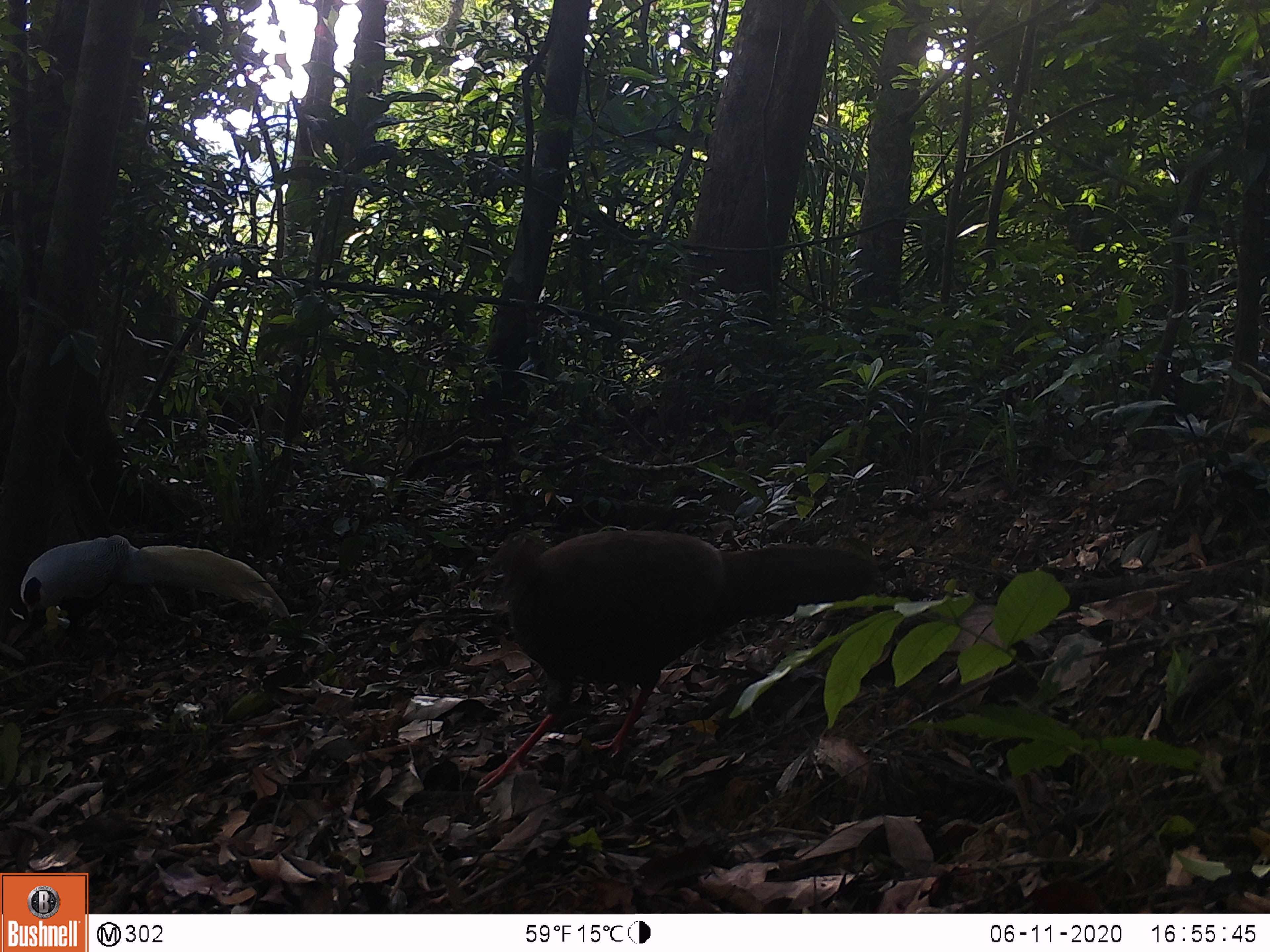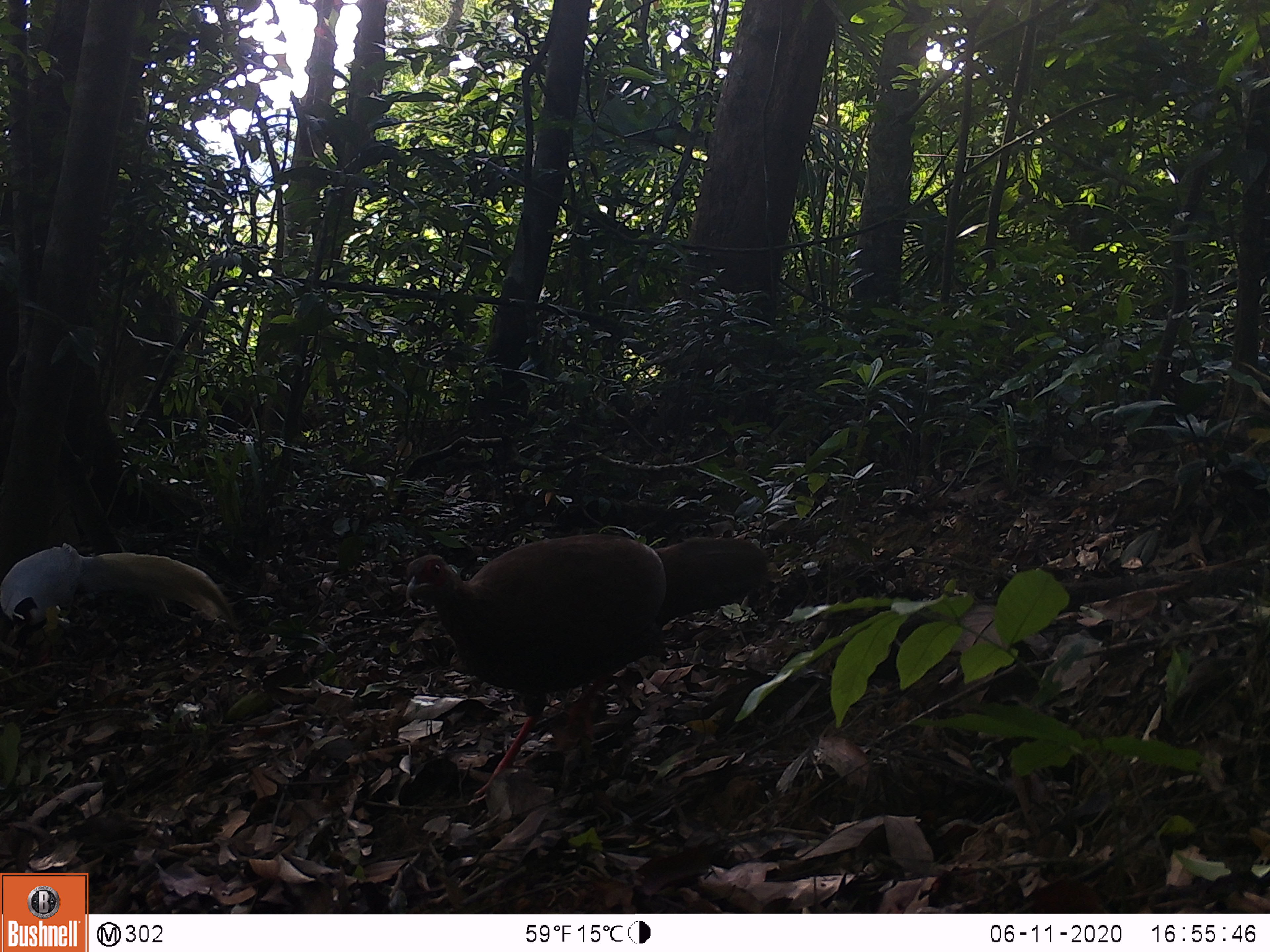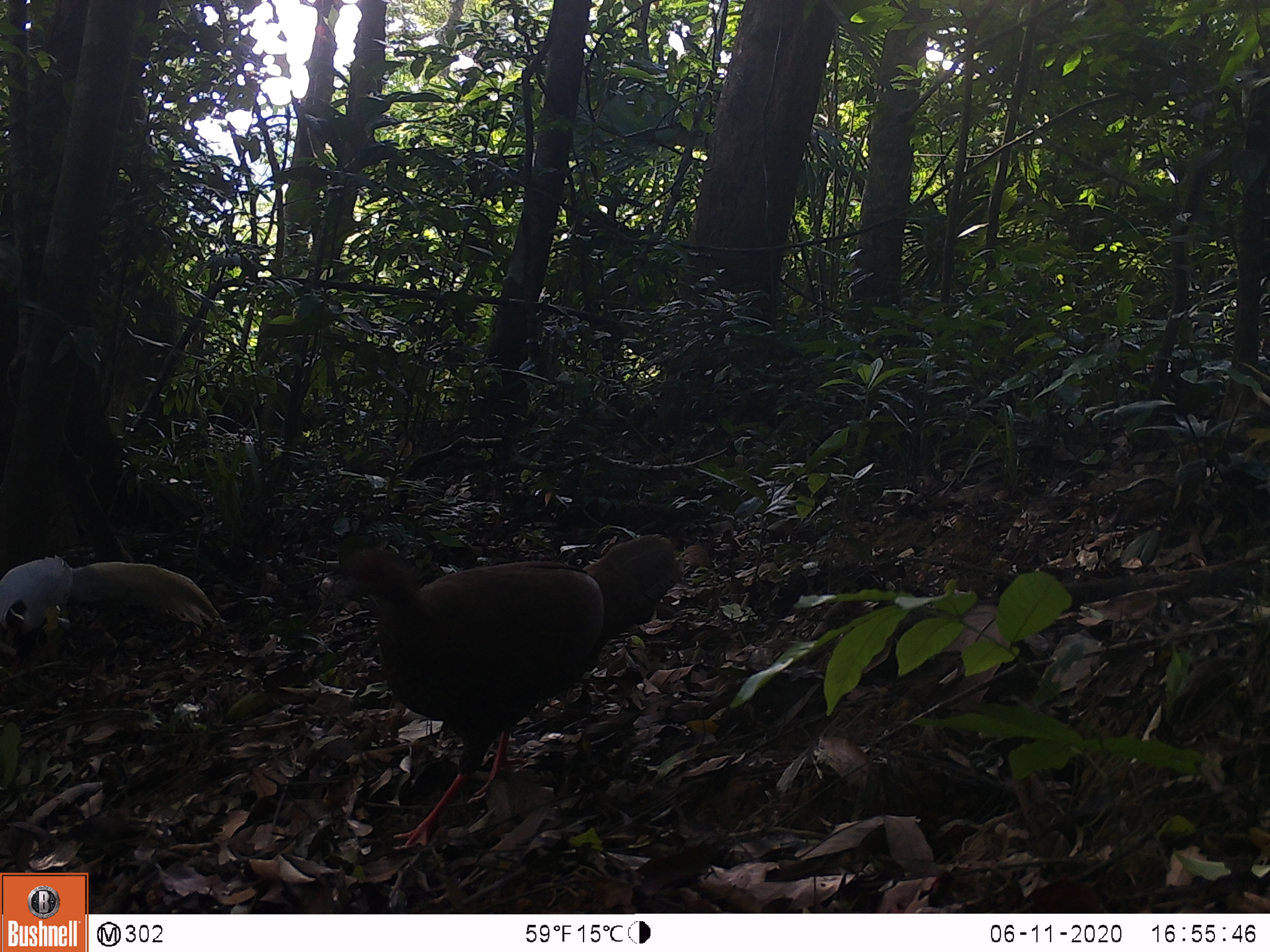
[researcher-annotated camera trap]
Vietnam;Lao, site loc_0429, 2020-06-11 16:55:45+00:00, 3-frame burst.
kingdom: Animalia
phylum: Chordata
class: Aves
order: Galliformes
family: Phasianidae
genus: Lophura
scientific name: Lophura nycthemera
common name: silver pheasant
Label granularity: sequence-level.